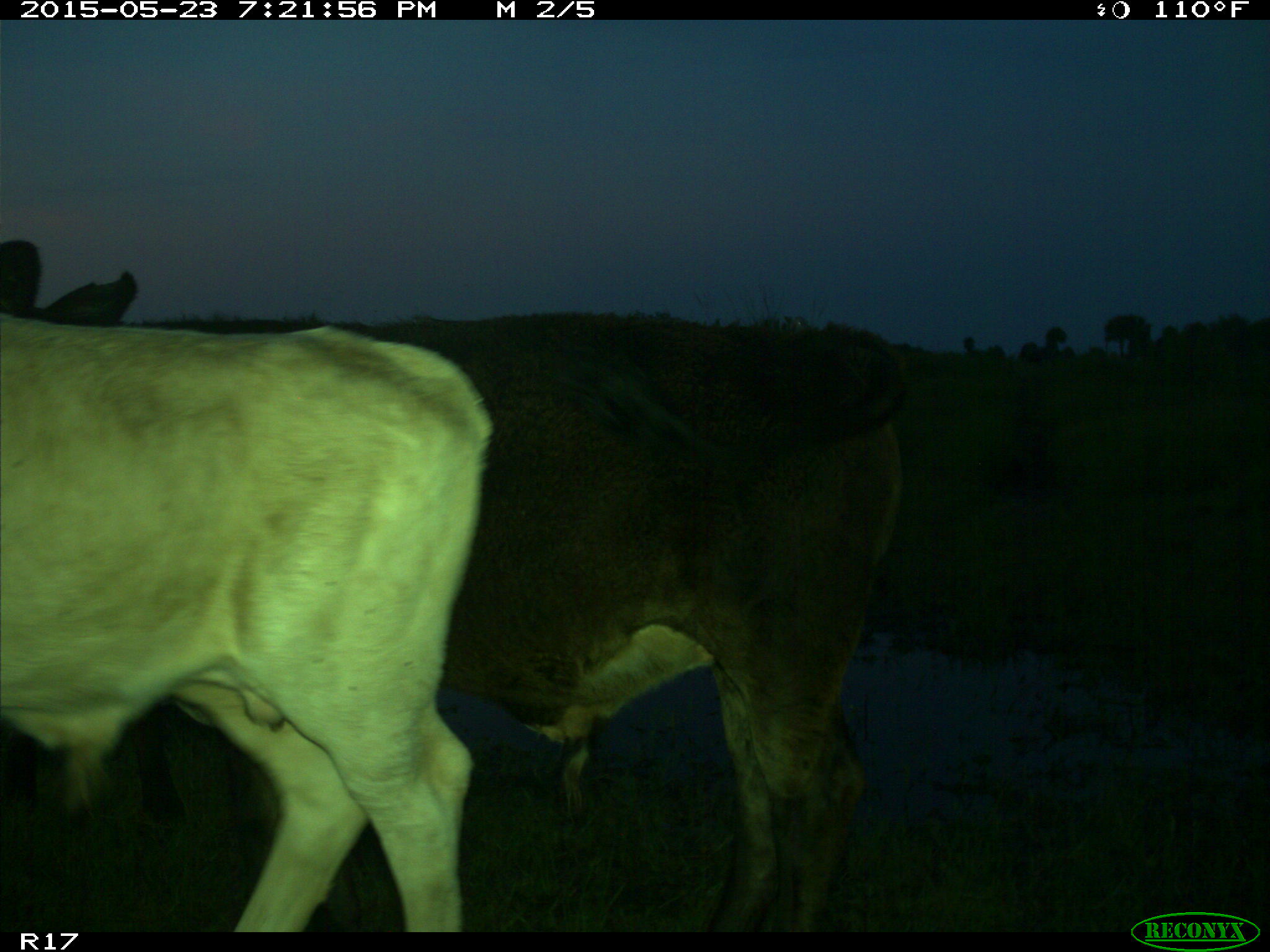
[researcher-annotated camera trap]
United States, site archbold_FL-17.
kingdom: Animalia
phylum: Chordata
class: Mammalia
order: Artiodactyla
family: Bovidae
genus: Bos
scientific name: Bos taurus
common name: domestic cow